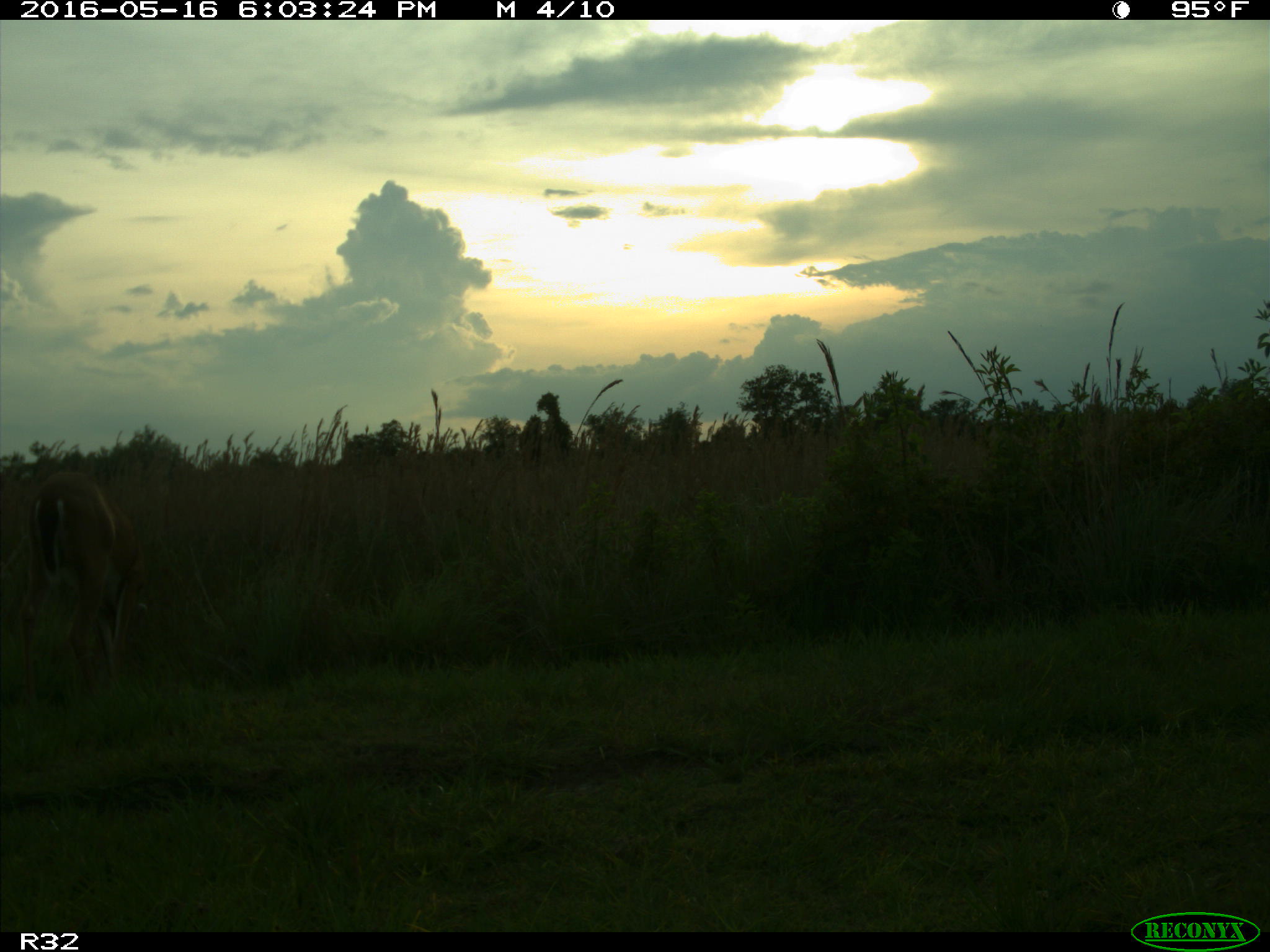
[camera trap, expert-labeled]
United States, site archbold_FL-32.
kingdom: Animalia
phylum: Chordata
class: Mammalia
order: Artiodactyla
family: Cervidae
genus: Odocoileus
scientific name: Odocoileus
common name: deer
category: unidentified deer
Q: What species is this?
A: Unidentified deer (deer) (Odocoileus).